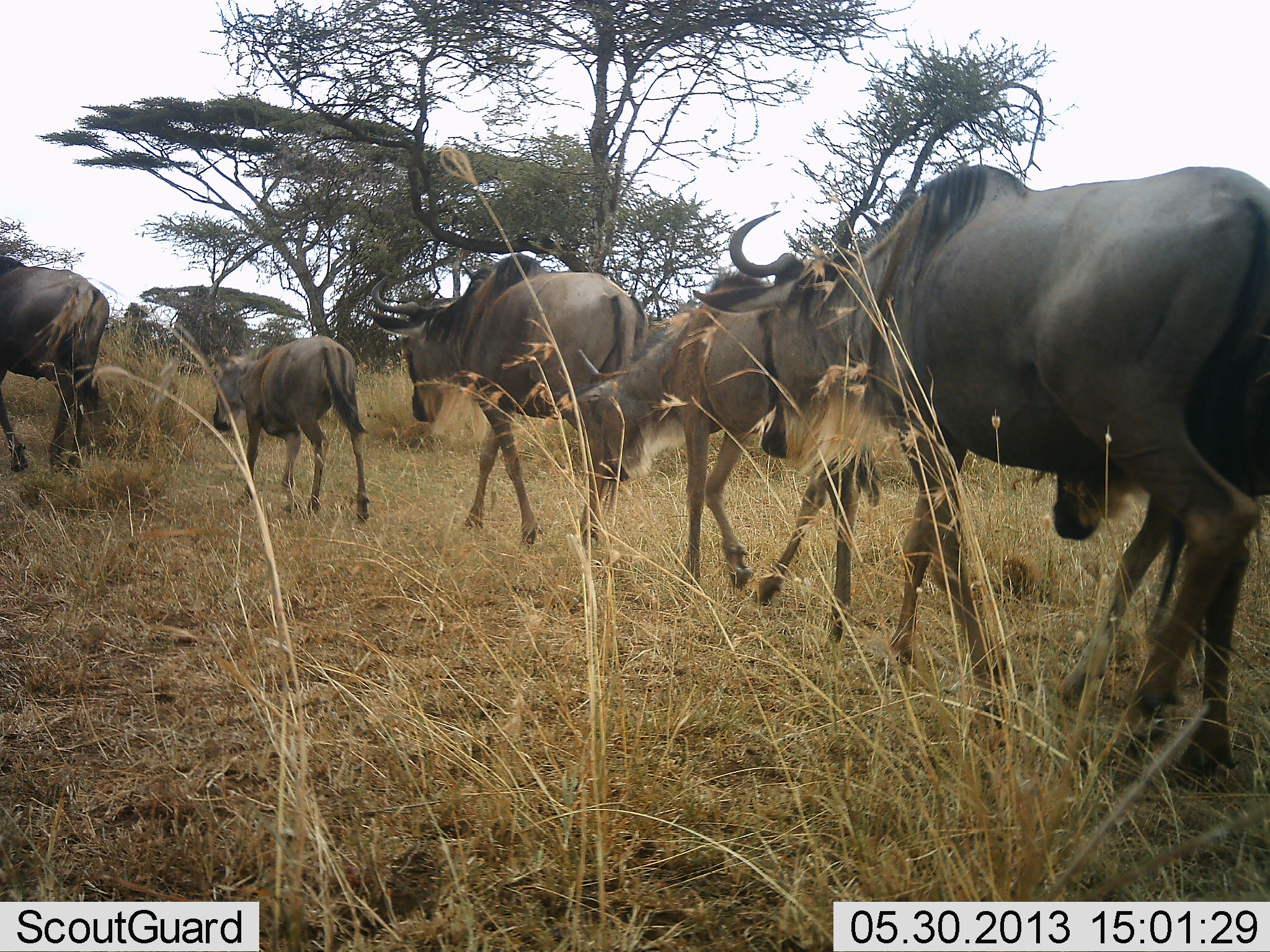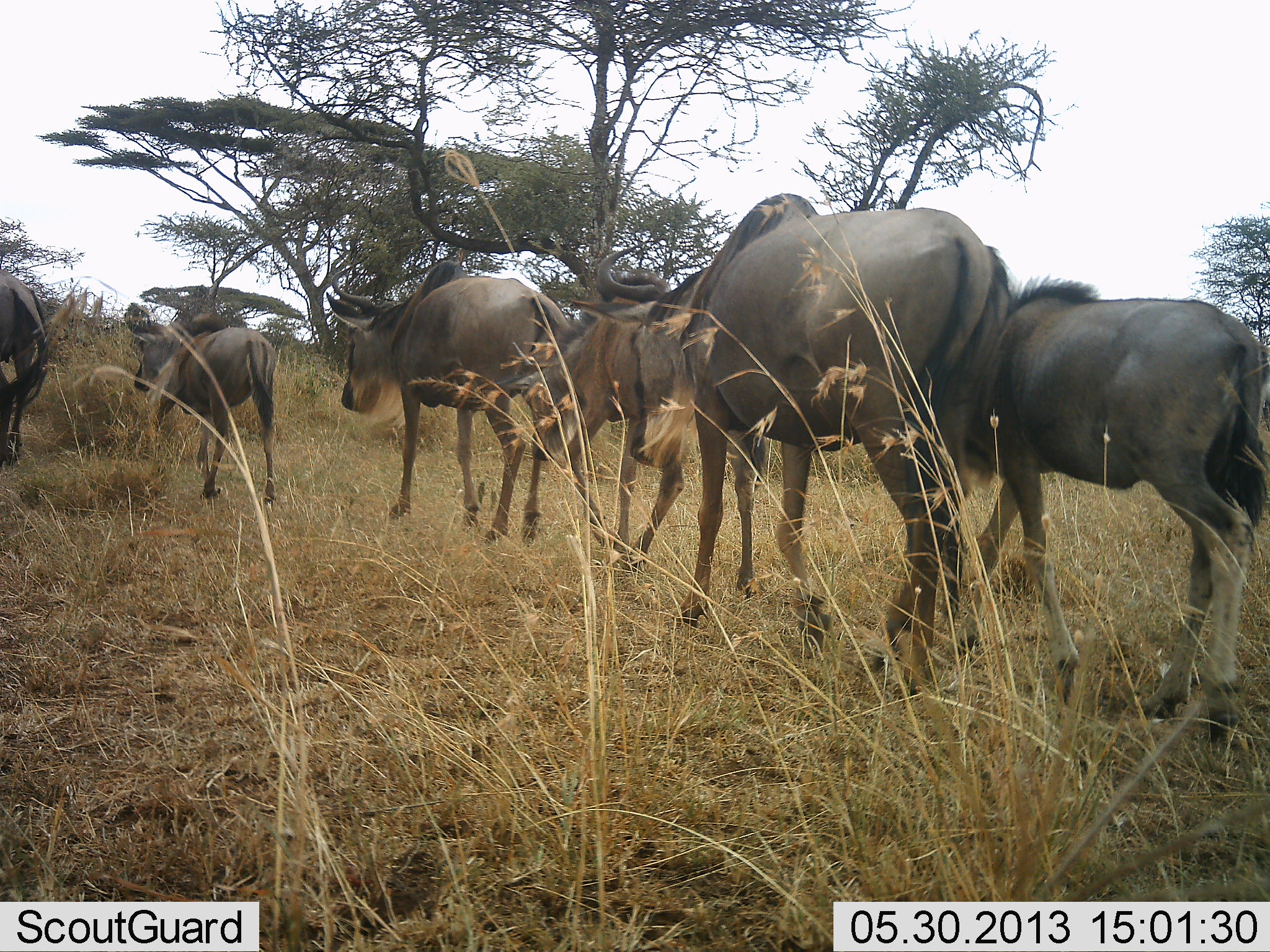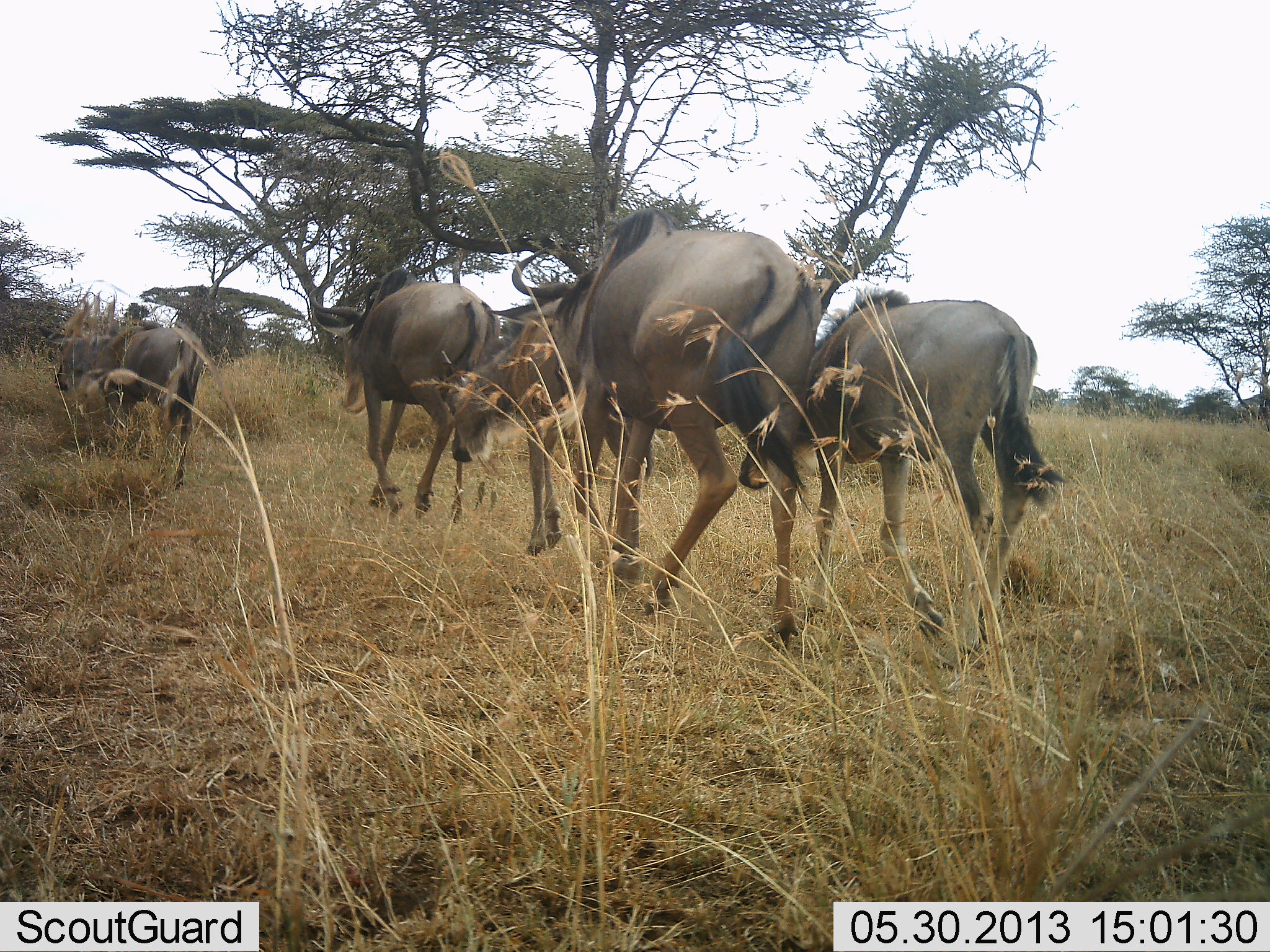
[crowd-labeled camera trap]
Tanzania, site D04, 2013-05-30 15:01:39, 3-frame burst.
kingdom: Animalia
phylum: Chordata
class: Mammalia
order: Artiodactyla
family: Bovidae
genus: Connochaetes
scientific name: Connochaetes taurinus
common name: blue wildebeest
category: wildebeest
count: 6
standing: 5%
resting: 0%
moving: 100%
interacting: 0%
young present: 40%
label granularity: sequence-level